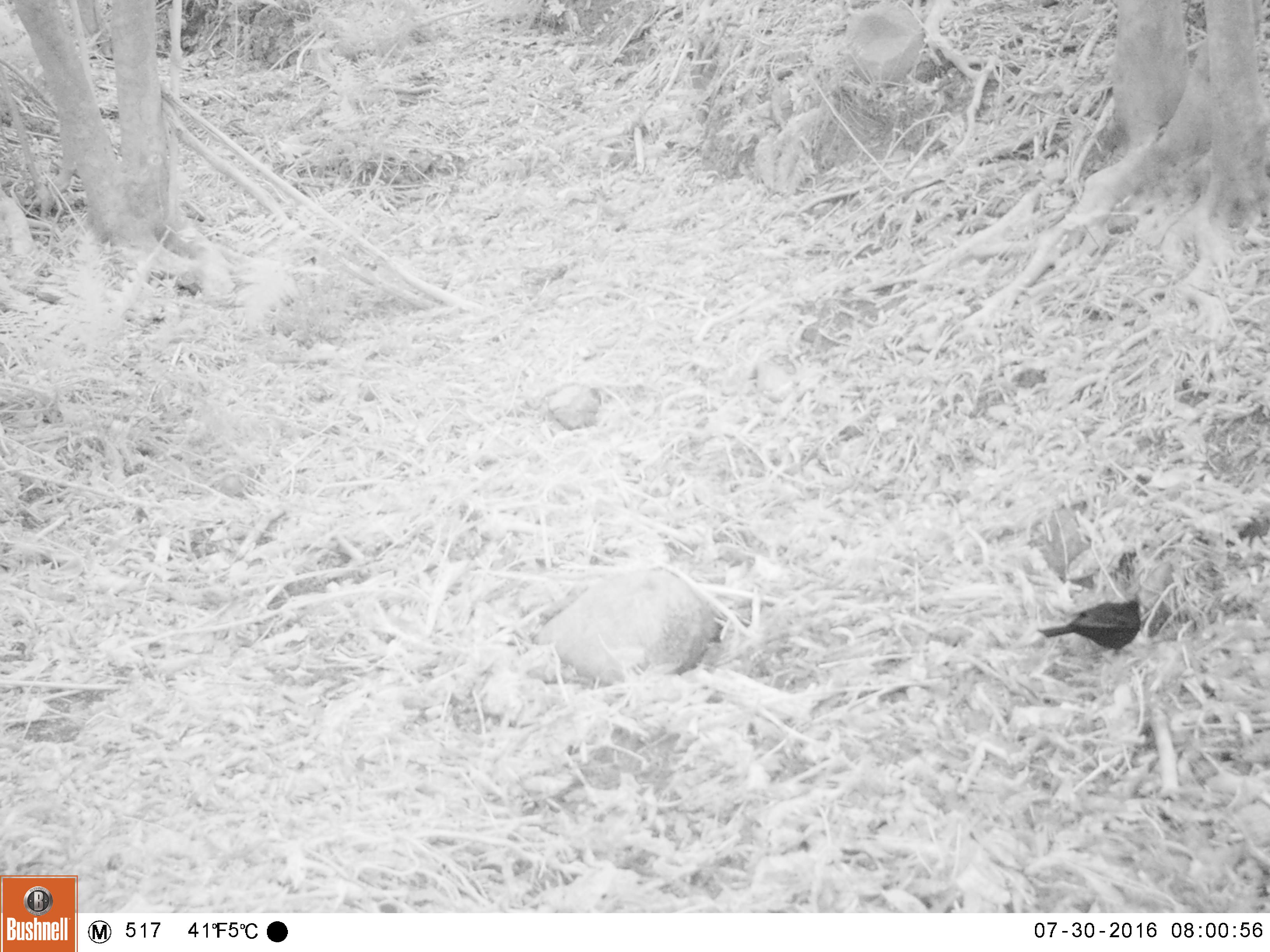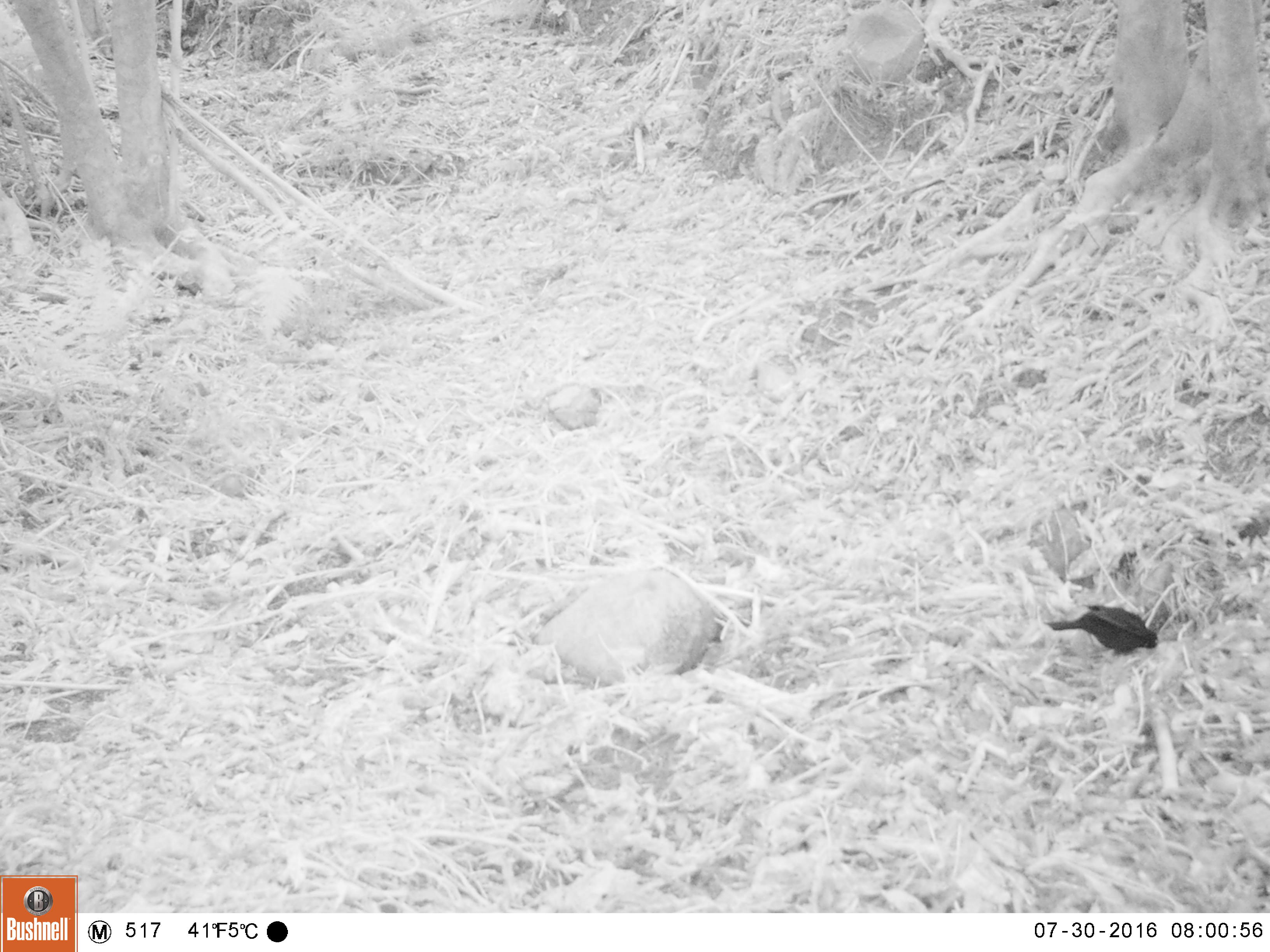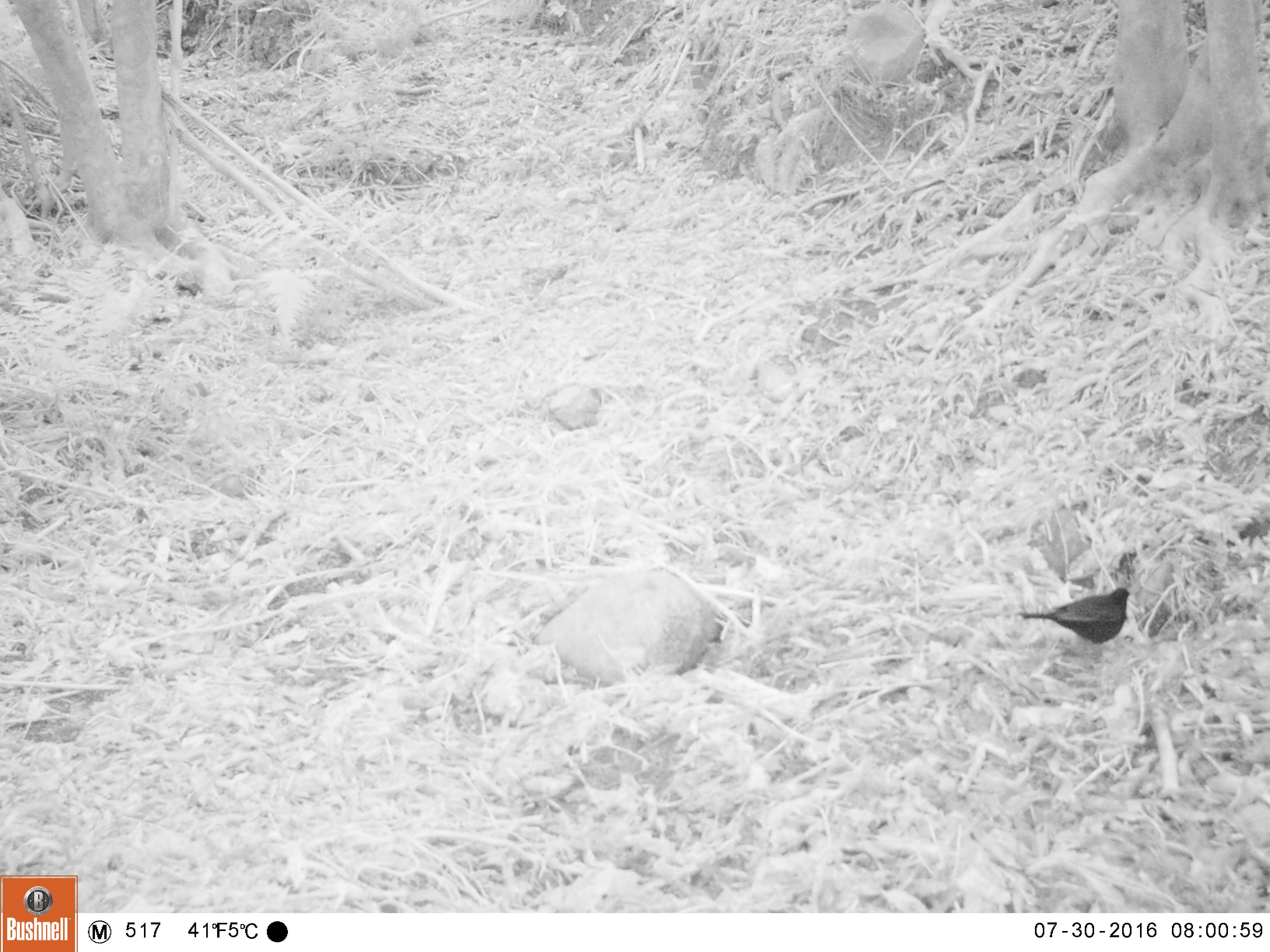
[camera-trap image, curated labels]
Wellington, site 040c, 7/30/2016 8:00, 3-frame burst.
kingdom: Animalia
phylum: Chordata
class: Aves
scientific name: Aves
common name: bird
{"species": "bird (Aves)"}